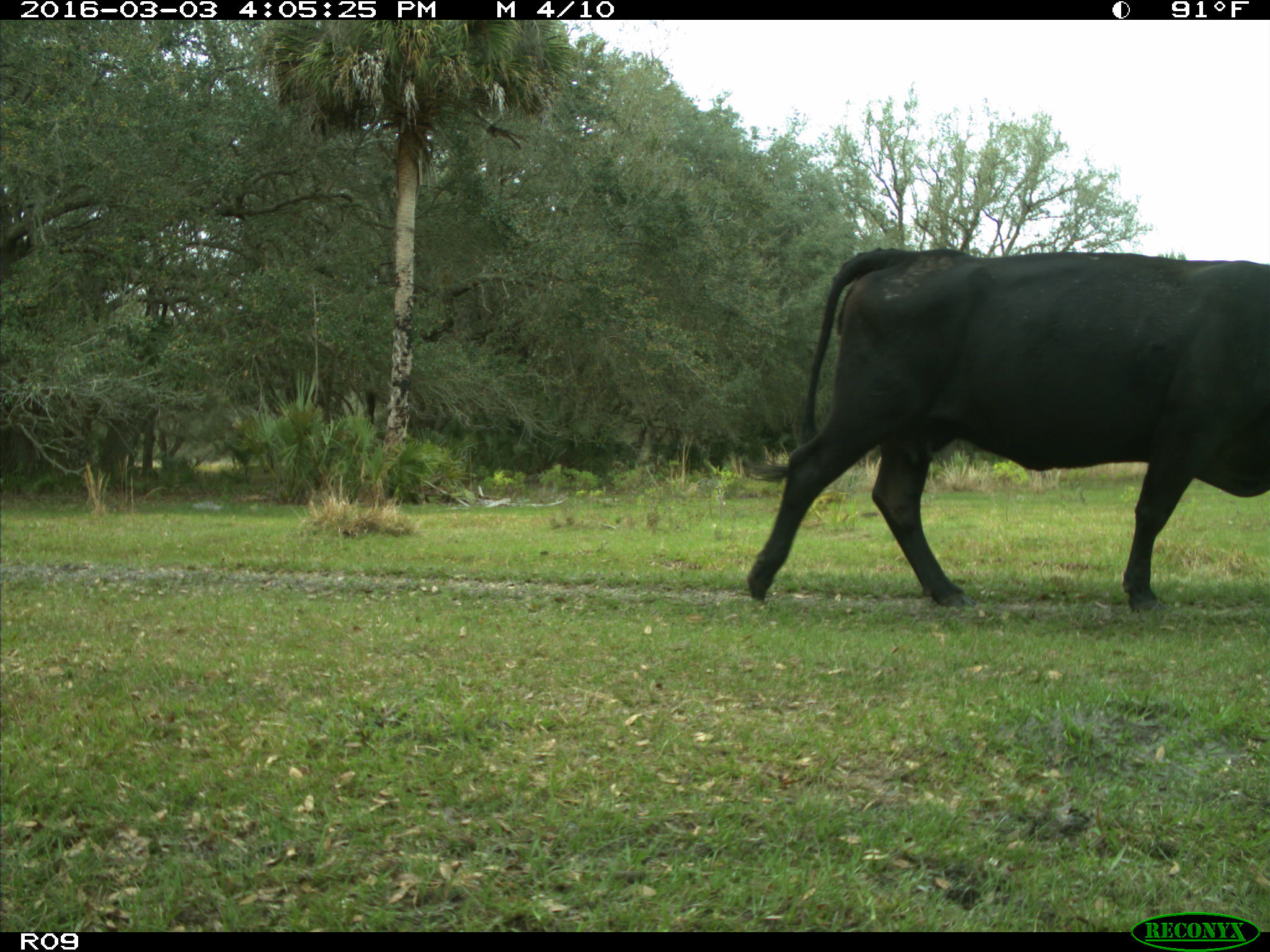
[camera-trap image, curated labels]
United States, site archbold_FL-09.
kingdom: Animalia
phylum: Chordata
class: Mammalia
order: Artiodactyla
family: Bovidae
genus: Bos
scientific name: Bos taurus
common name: domestic cow